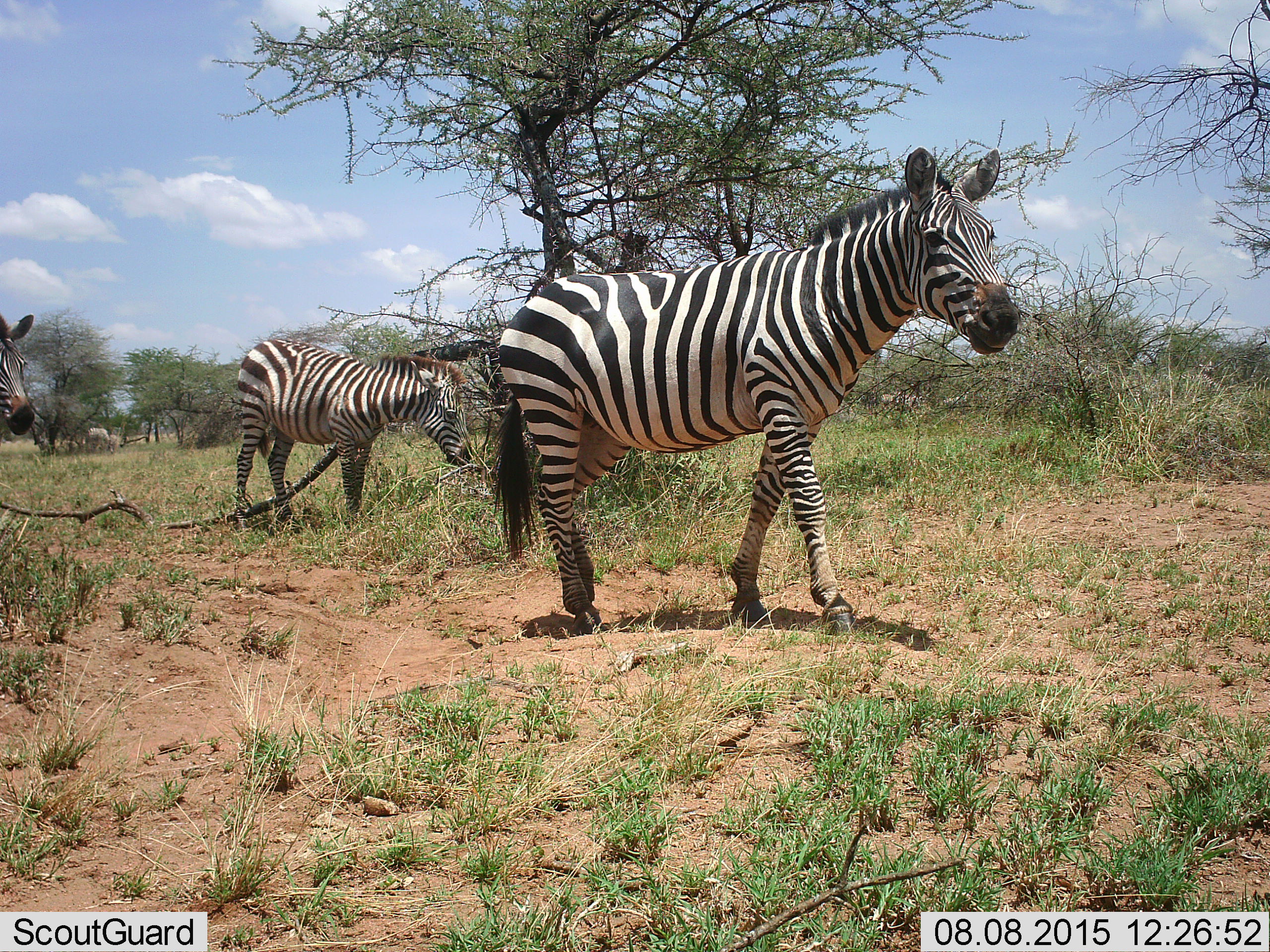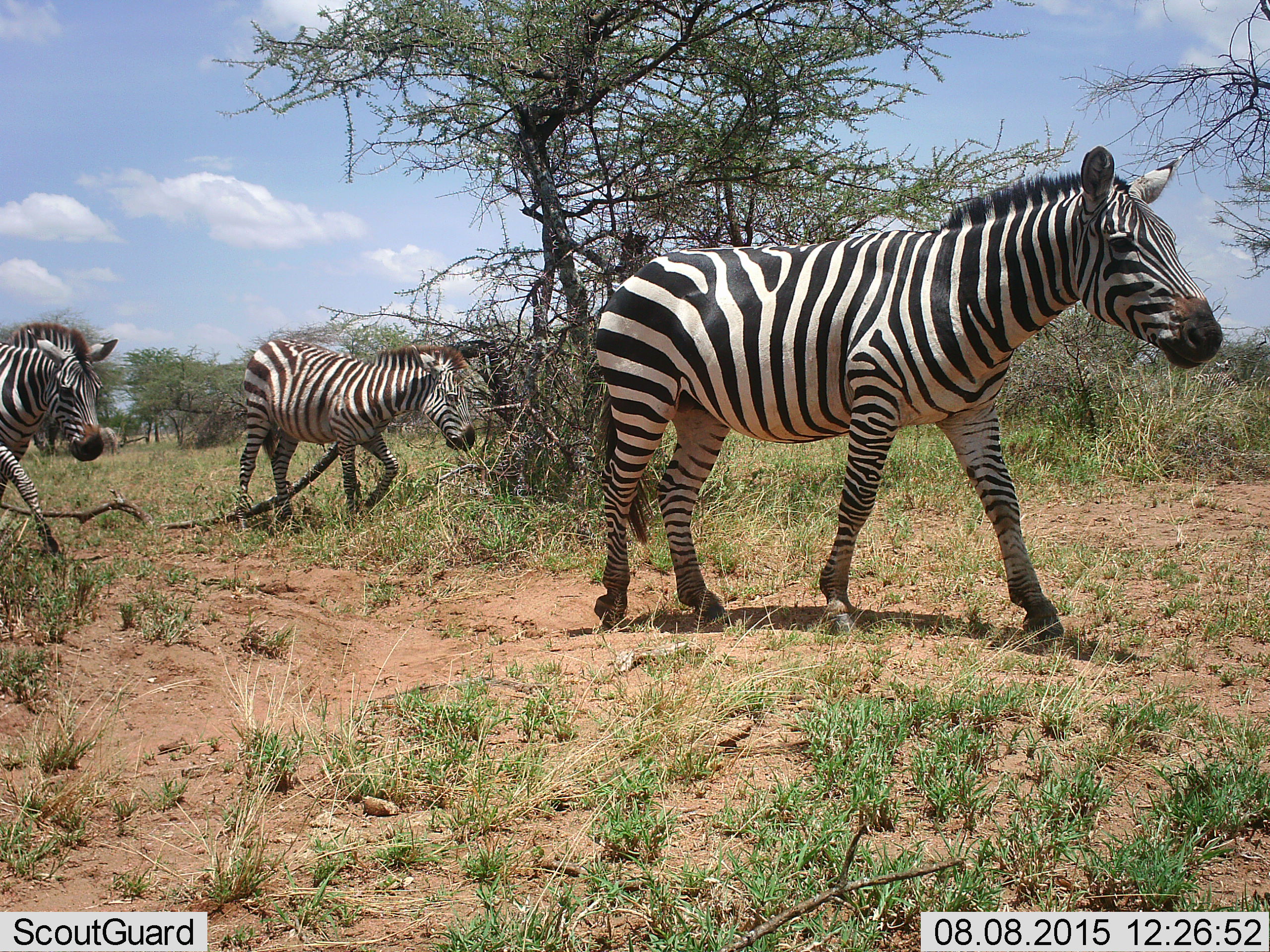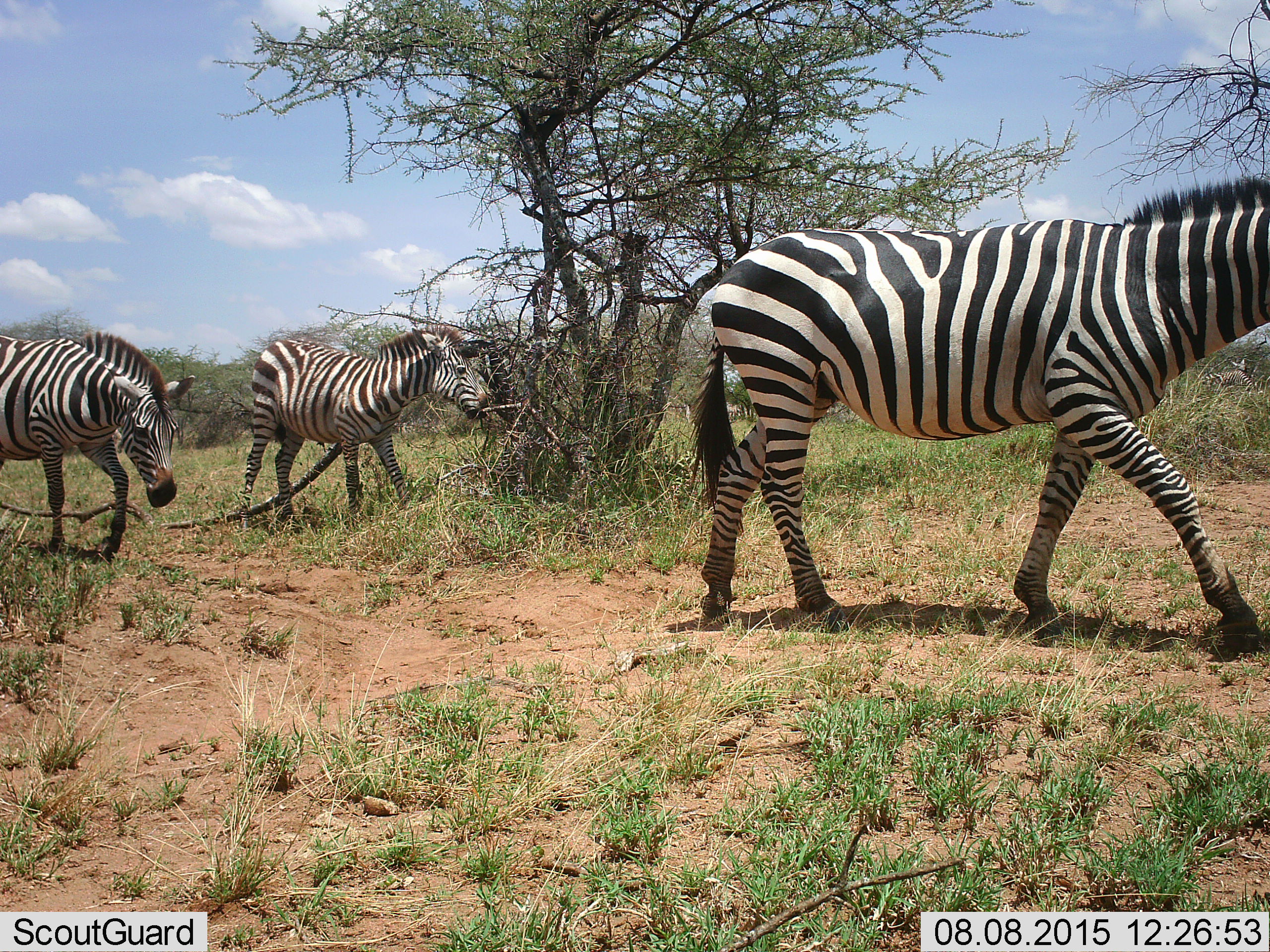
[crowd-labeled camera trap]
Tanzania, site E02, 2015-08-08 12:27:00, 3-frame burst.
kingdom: Animalia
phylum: Chordata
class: Mammalia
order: Perissodactyla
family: Equidae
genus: Equus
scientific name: Equus quagga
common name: plains zebra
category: zebra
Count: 3.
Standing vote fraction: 5%.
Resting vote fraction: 0%.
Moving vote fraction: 100%.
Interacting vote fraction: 0%.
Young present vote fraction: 5%.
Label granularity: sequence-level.